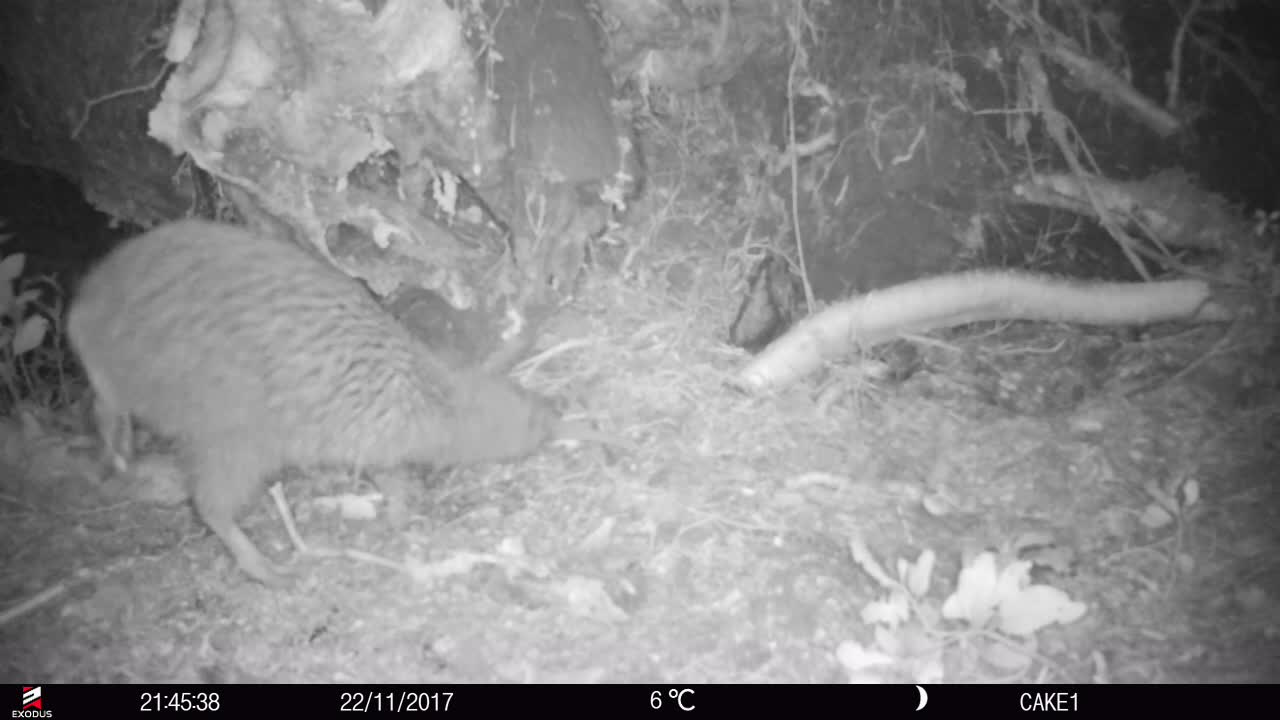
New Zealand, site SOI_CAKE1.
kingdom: Animalia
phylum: Chordata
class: Aves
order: Apterygiformes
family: Apterygidae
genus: Apteryx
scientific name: Apteryx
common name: kiwi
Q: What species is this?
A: Kiwi (Apteryx).